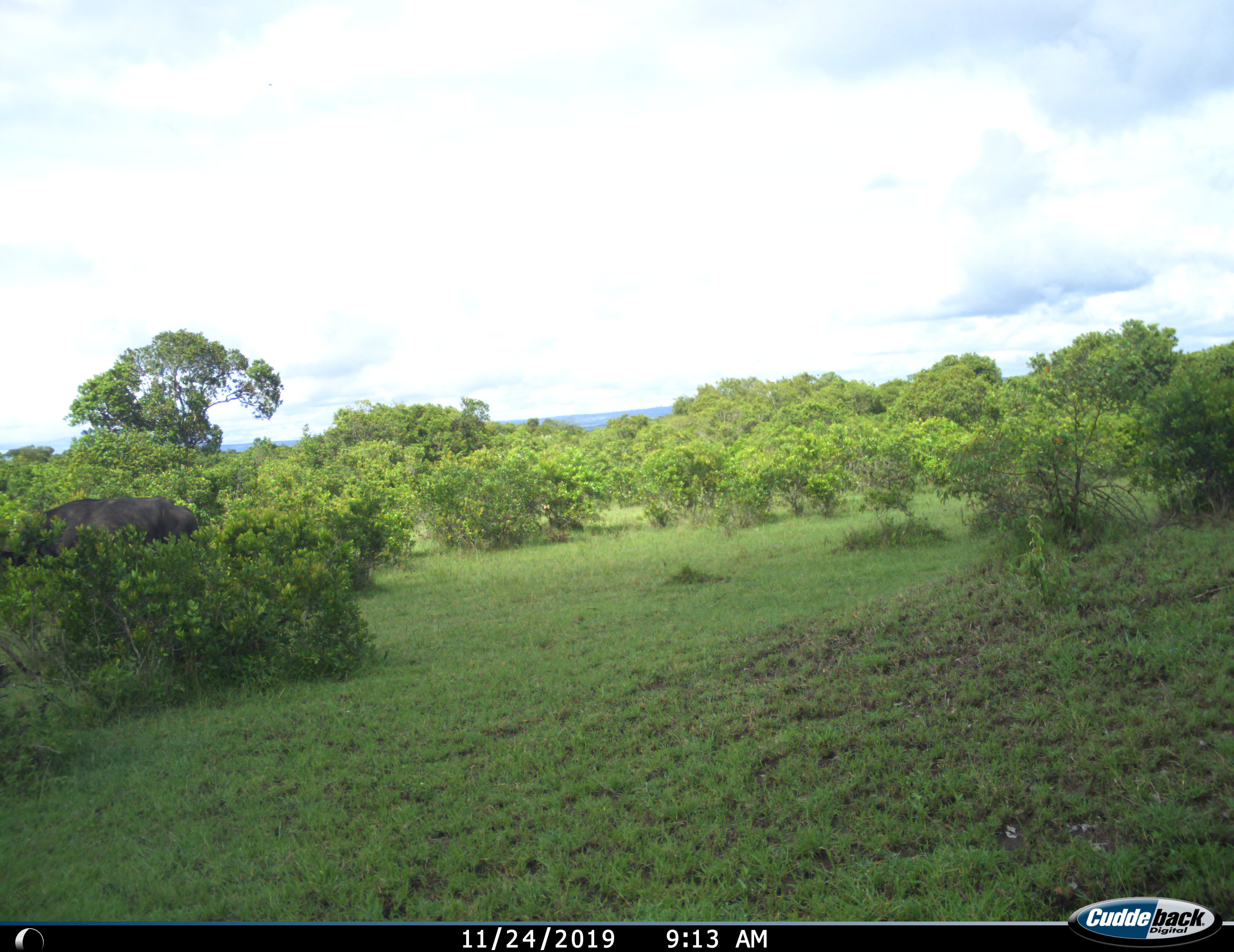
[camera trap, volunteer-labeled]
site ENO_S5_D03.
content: unidentified animal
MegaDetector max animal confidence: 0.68